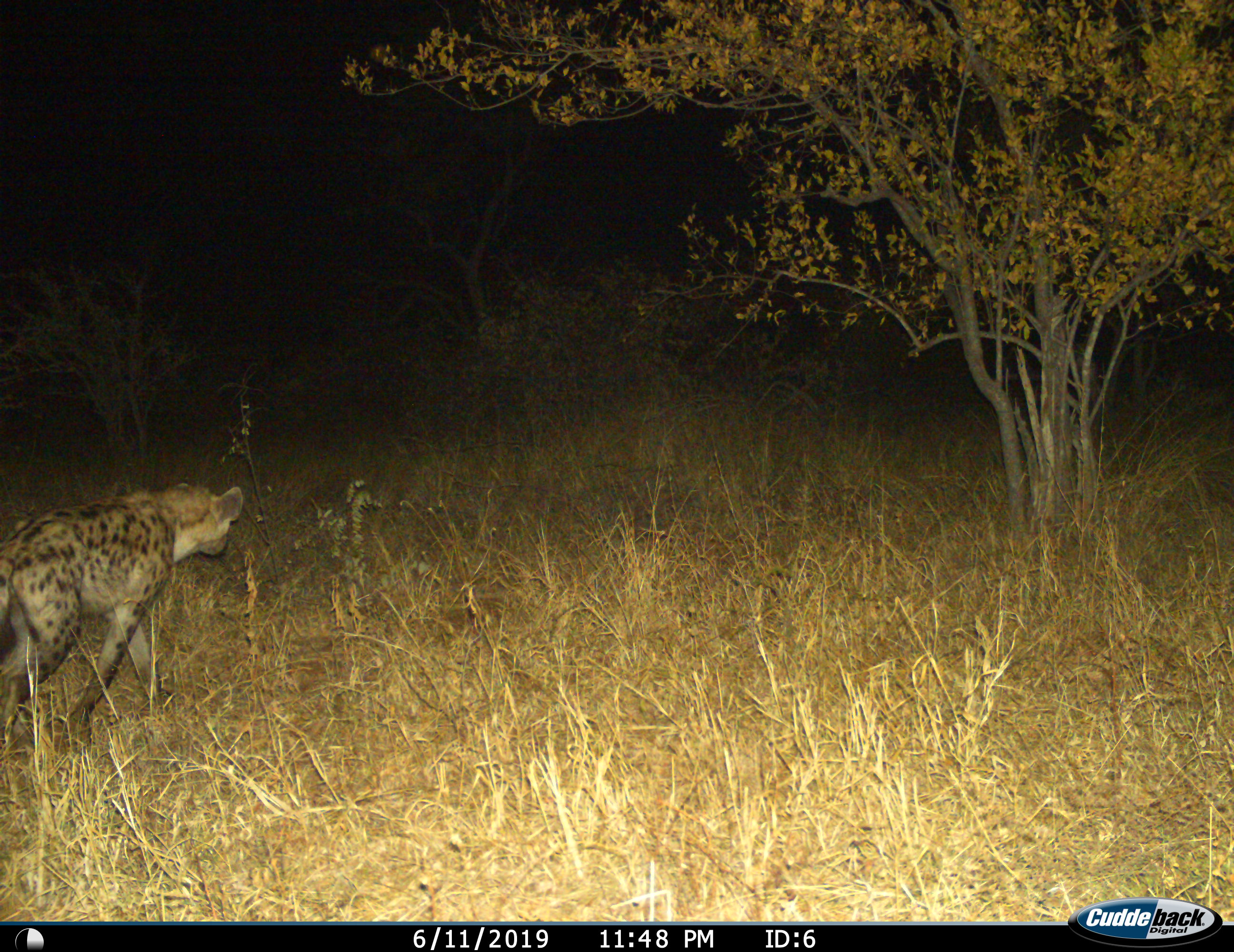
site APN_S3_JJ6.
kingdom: Animalia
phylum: Chordata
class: Mammalia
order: Carnivora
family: Hyaenidae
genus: Crocuta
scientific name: Crocuta crocuta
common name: spotted hyena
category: hyenaspotted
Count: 1.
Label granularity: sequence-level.